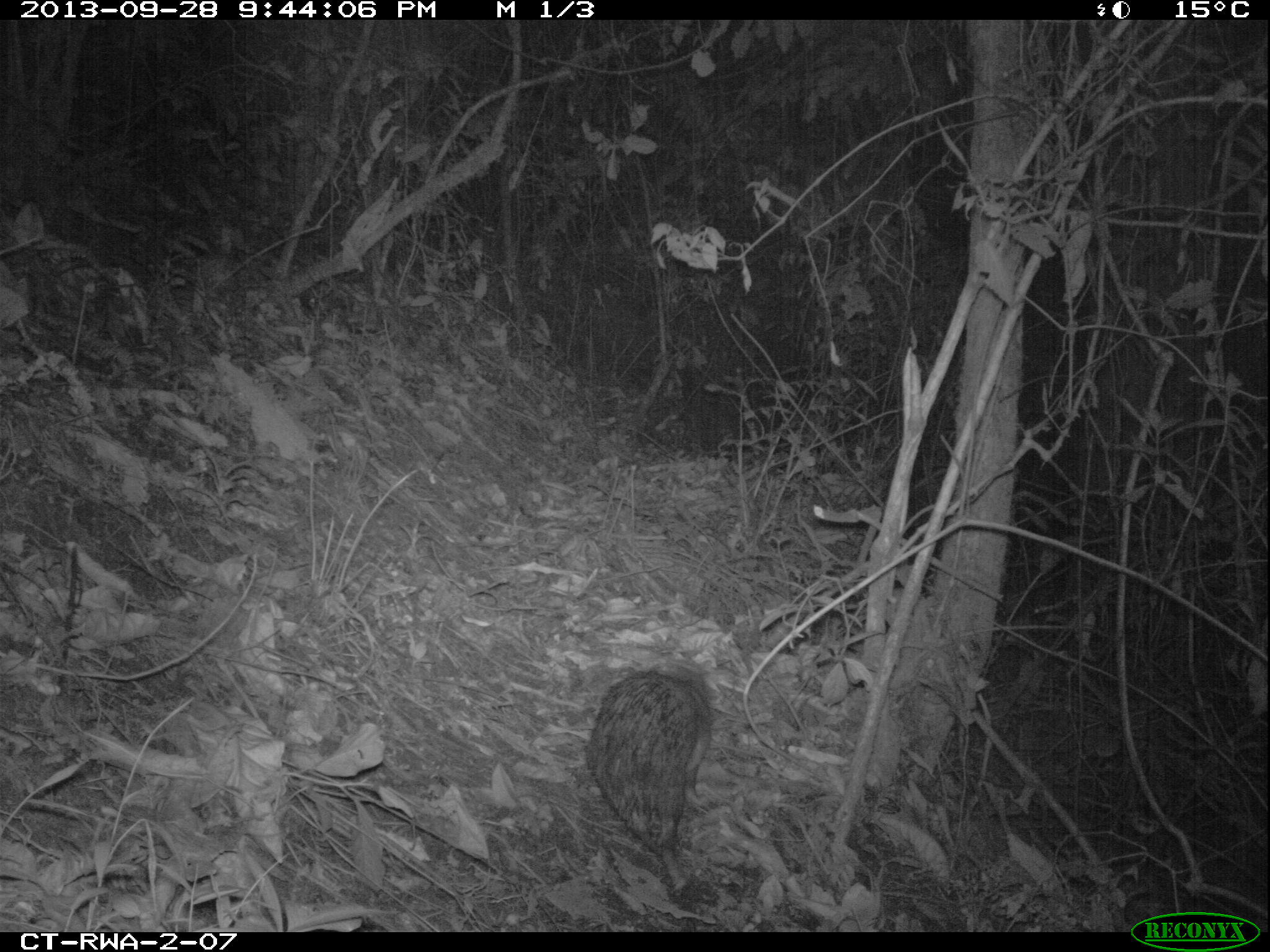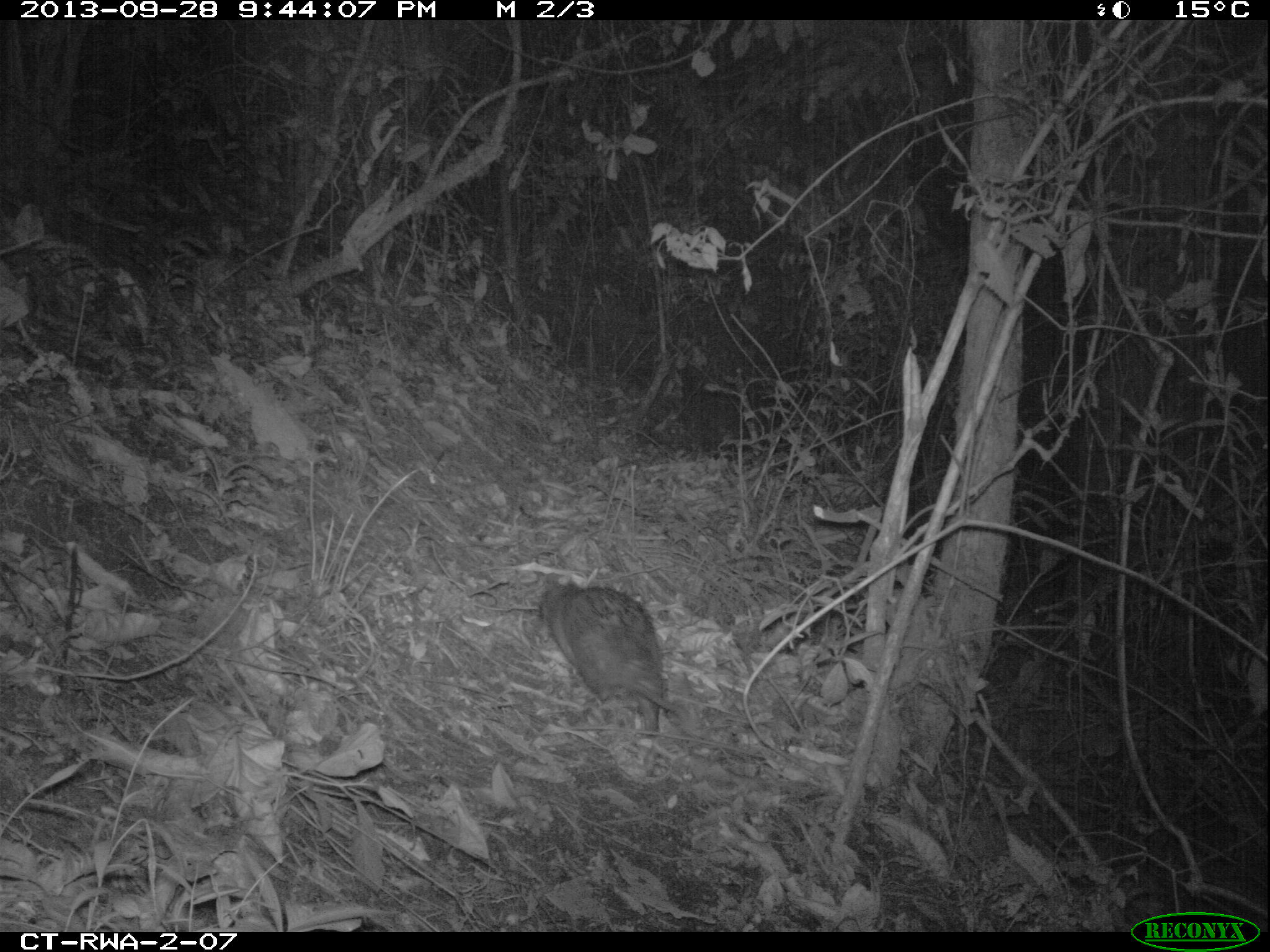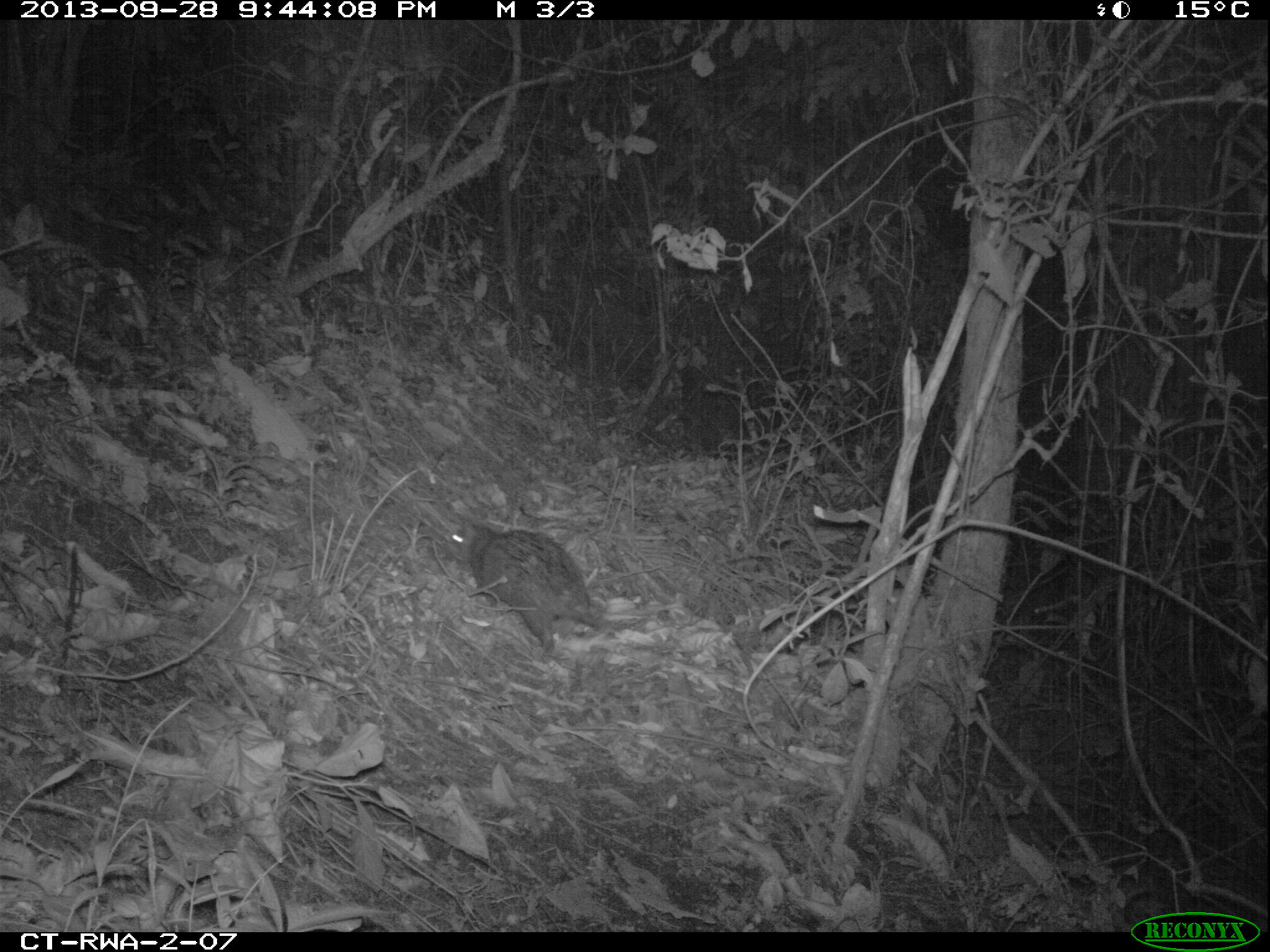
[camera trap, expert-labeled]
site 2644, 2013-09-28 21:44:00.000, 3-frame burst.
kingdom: Animalia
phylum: Chordata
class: Mammalia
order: Rodentia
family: Hystricidae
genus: Atherurus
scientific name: Atherurus africanus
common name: african brush-tailed porcupine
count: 1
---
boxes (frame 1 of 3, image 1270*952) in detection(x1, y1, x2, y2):
atherurus africanus: detection(586, 669, 714, 893)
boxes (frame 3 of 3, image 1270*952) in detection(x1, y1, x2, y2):
atherurus africanus: detection(442, 519, 618, 653)